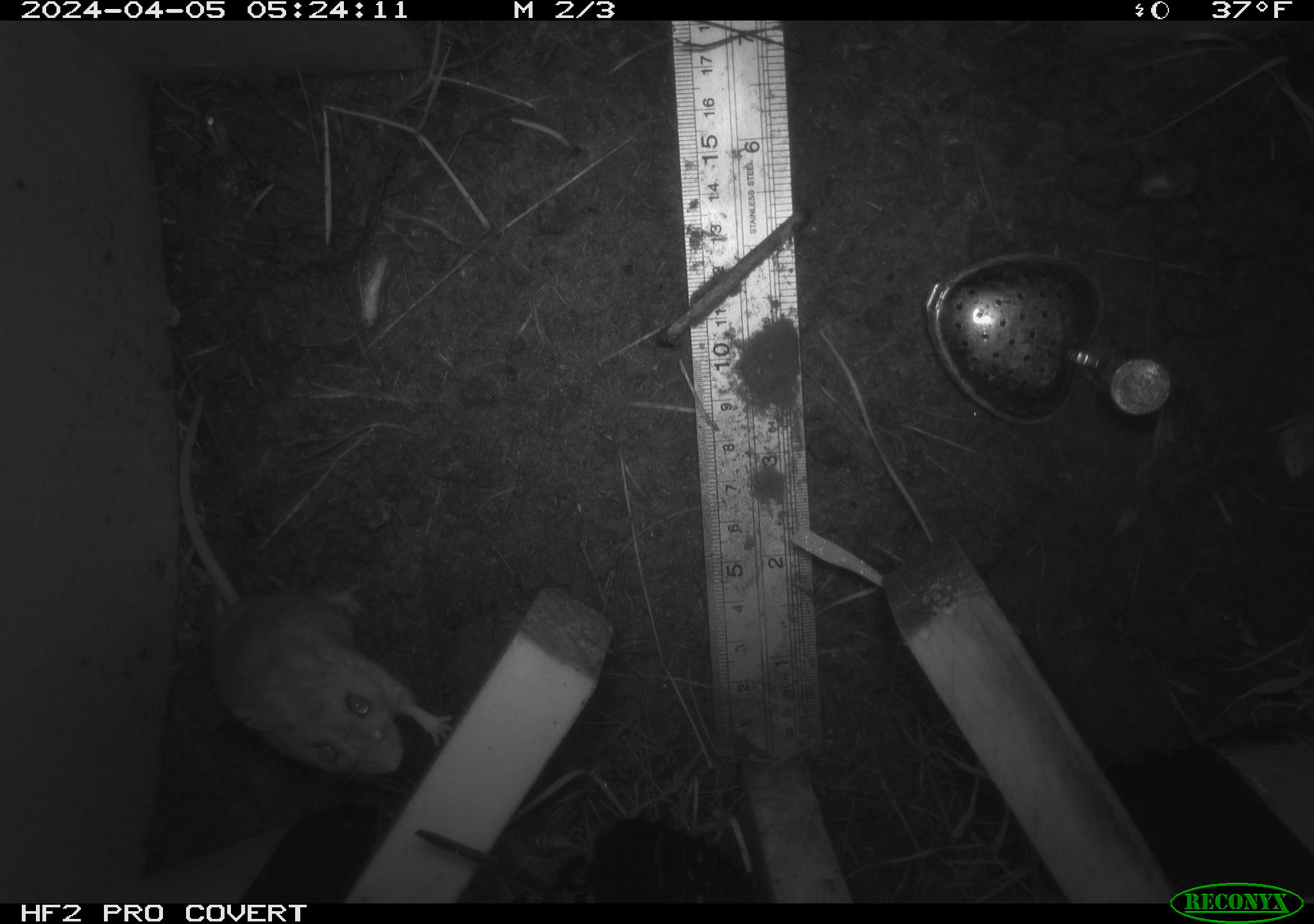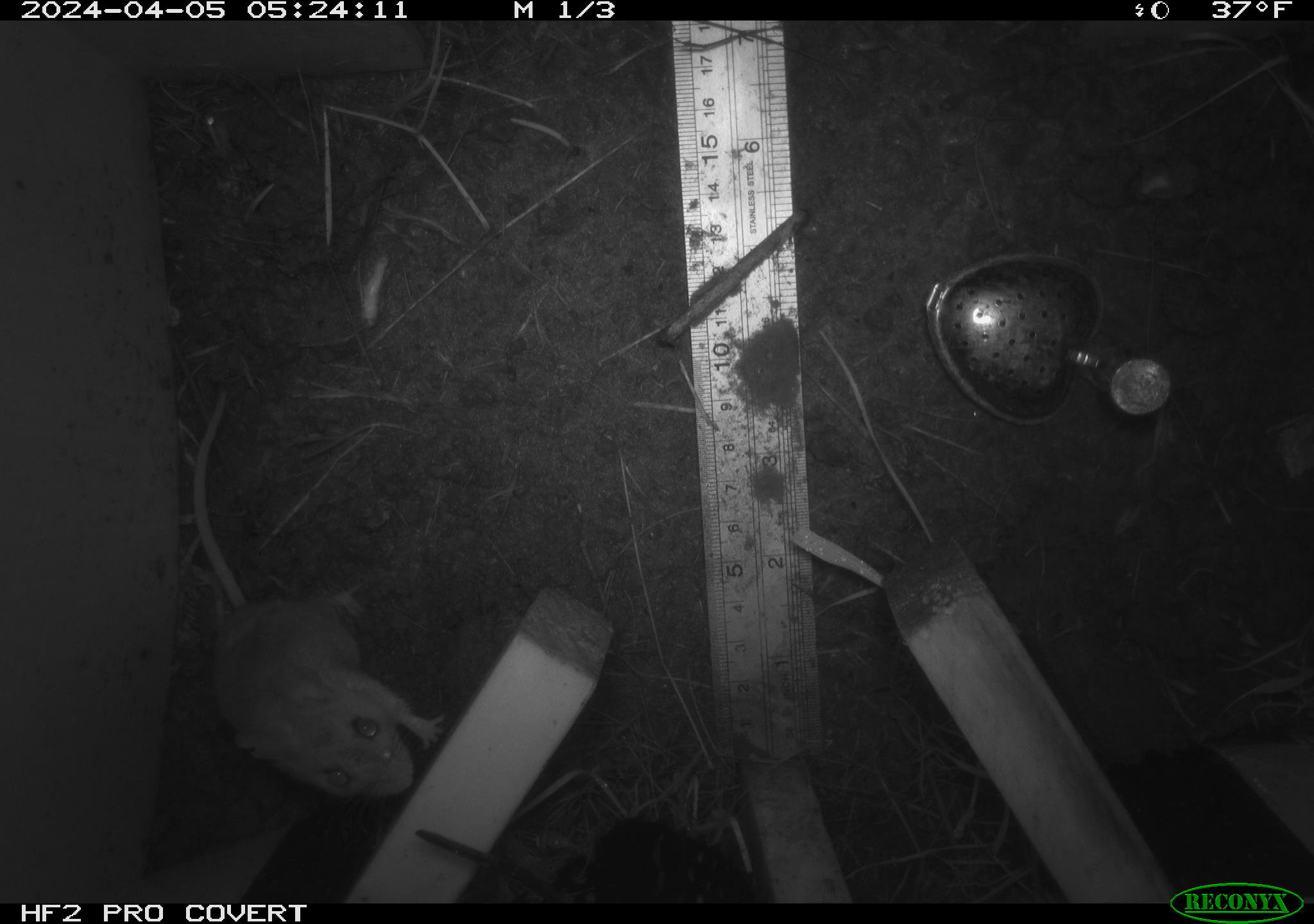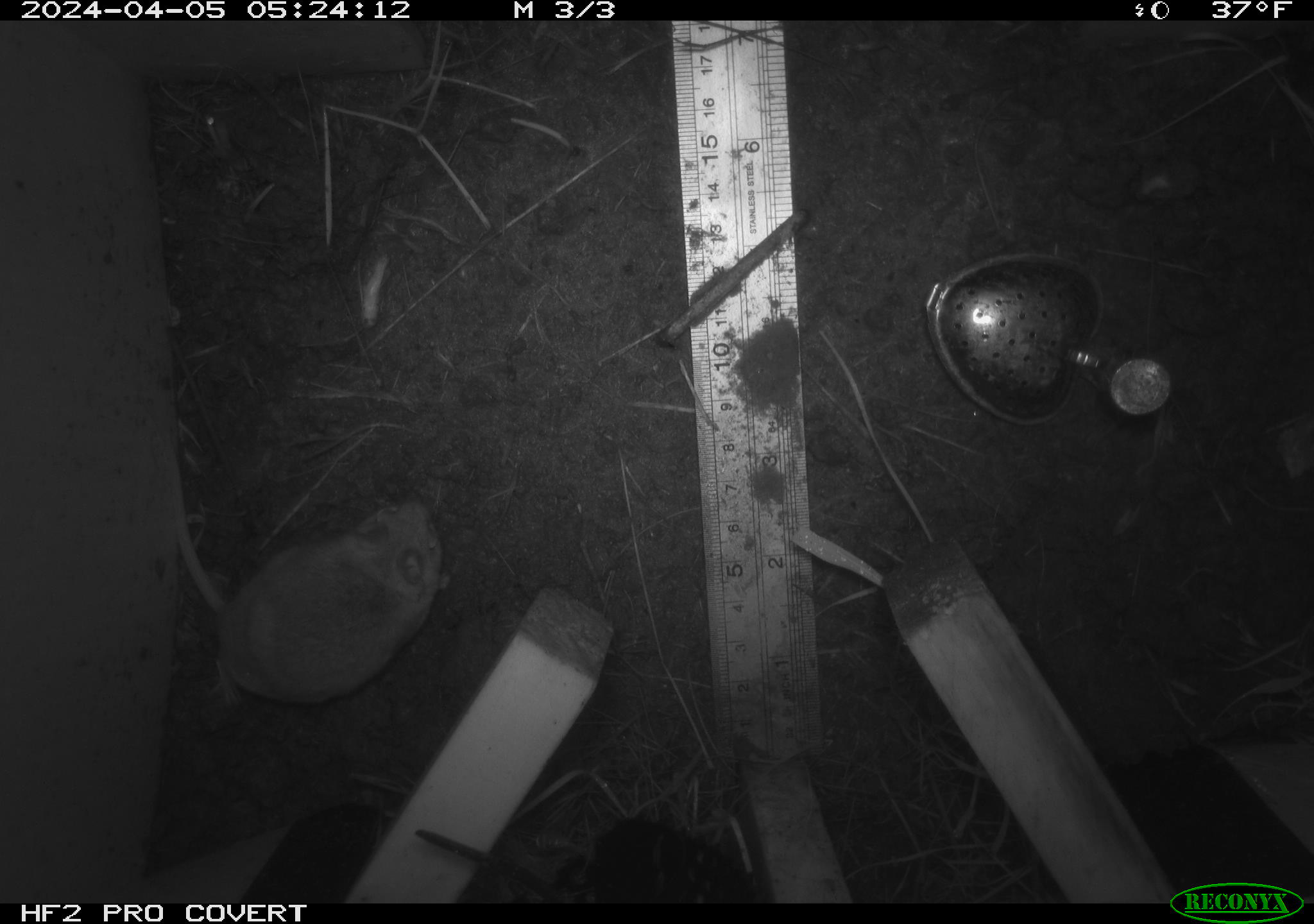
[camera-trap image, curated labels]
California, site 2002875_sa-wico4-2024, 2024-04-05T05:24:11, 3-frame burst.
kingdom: Animalia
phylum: Chordata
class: Mammalia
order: Rodentia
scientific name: Rodentia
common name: rodent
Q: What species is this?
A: Rodent (Rodentia).